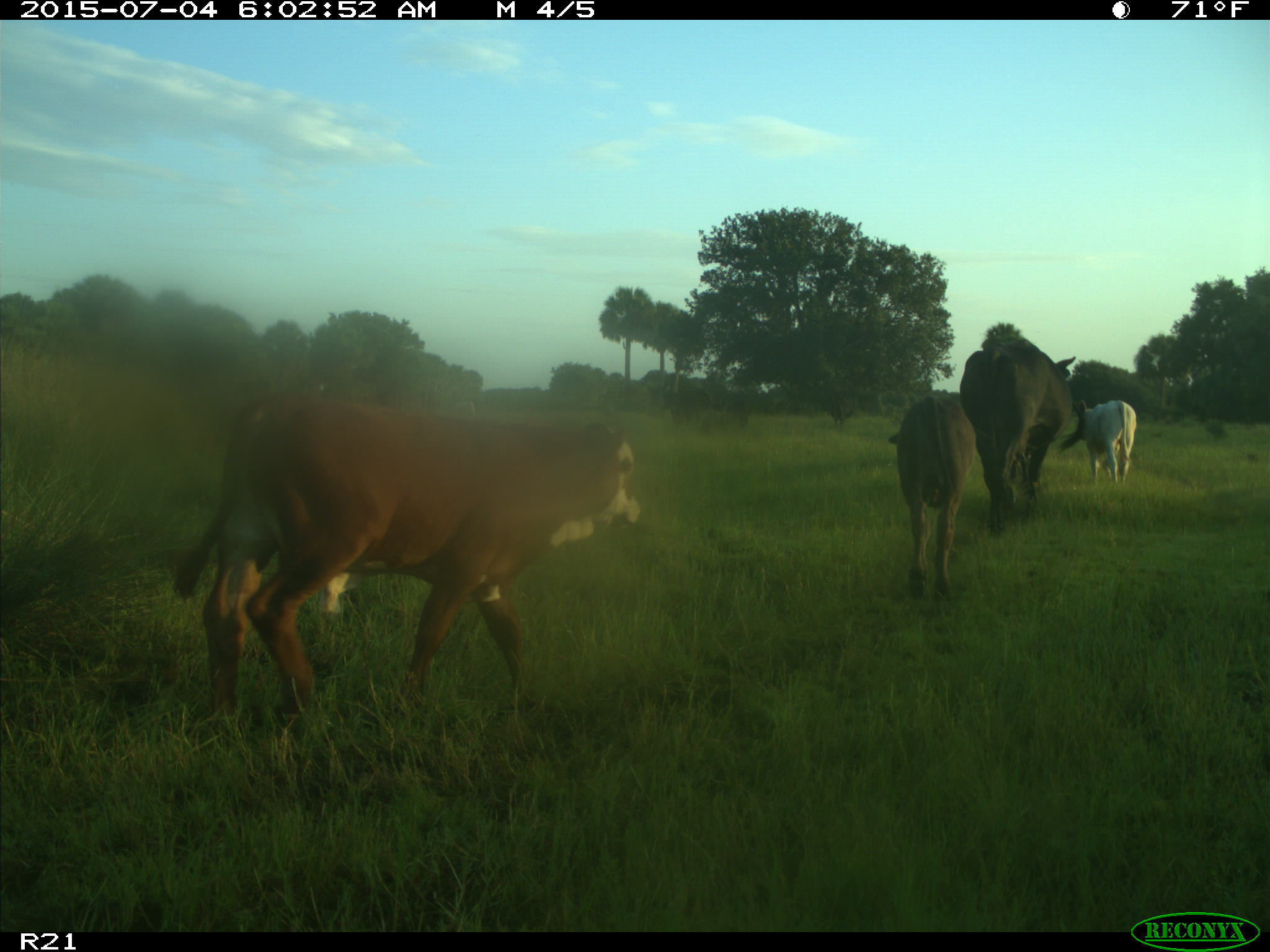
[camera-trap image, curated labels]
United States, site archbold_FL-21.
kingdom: Animalia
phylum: Chordata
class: Mammalia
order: Artiodactyla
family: Bovidae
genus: Bos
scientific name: Bos taurus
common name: domestic cow